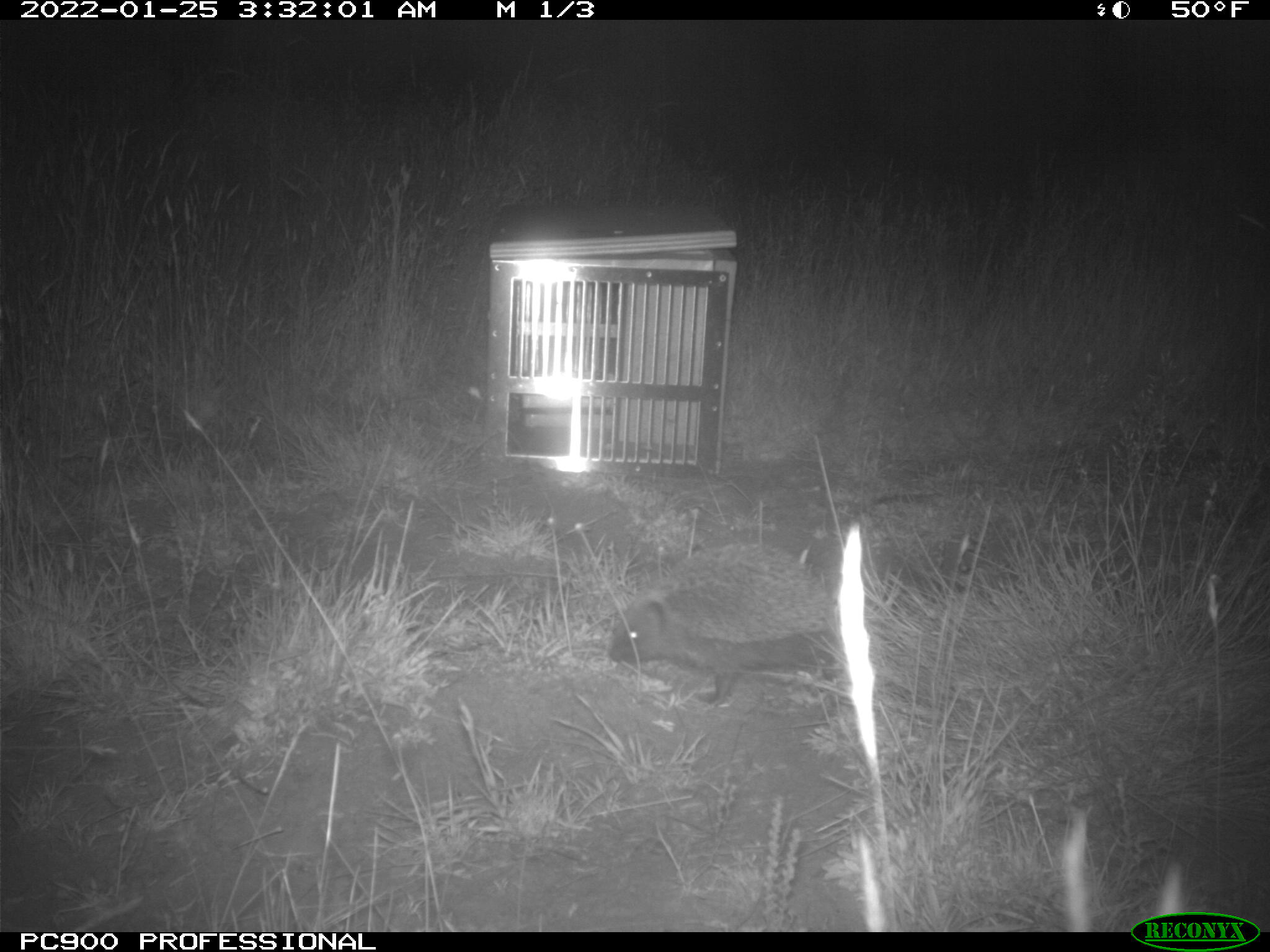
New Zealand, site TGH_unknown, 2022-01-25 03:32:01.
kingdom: Animalia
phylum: Chordata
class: Mammalia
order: Eulipotyphla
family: Erinaceidae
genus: Erinaceus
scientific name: Erinaceus europaeus europaeus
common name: european hedgehog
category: hedgehog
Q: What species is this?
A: Hedgehog (european hedgehog) (Erinaceus europaeus europaeus).